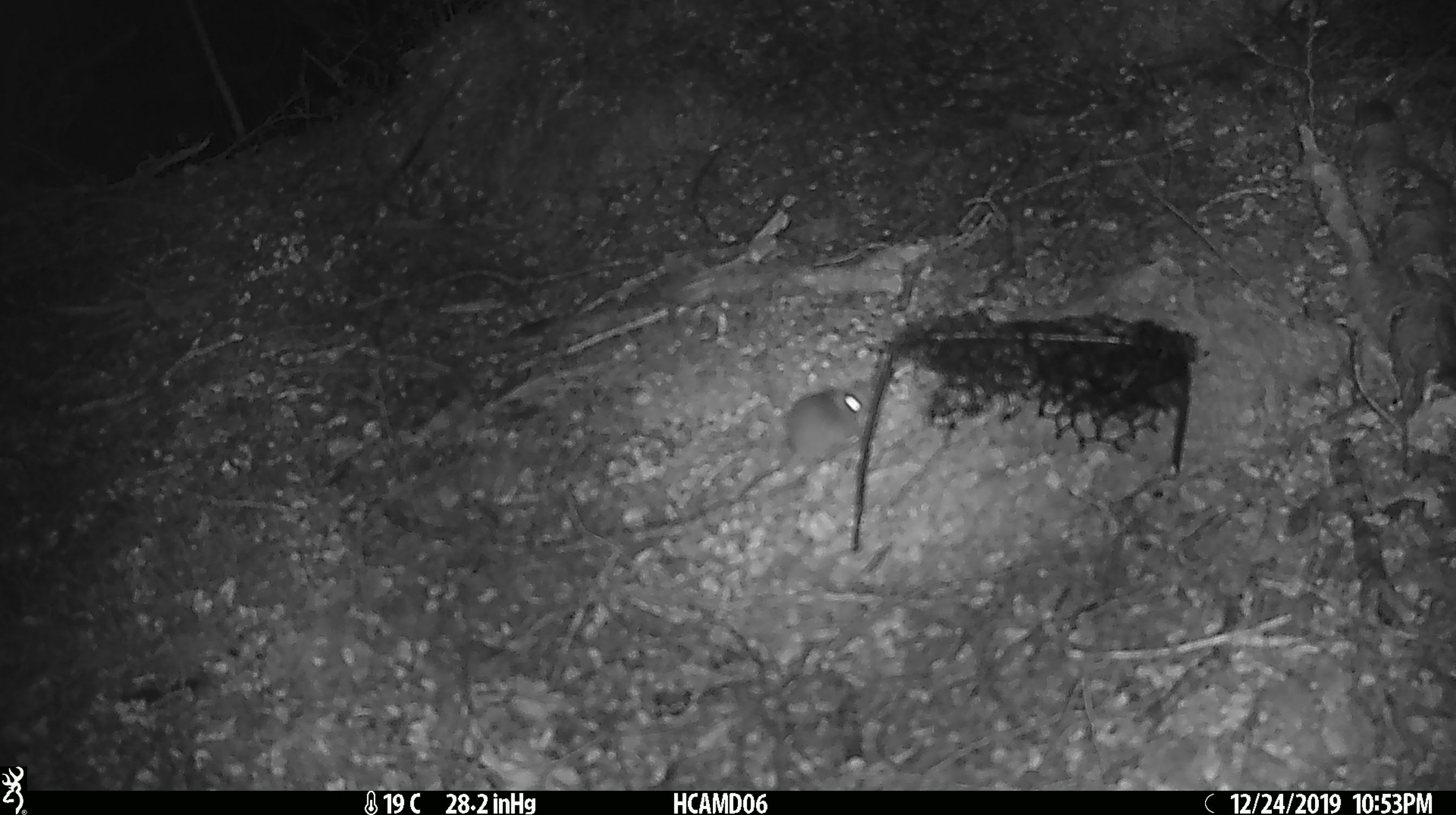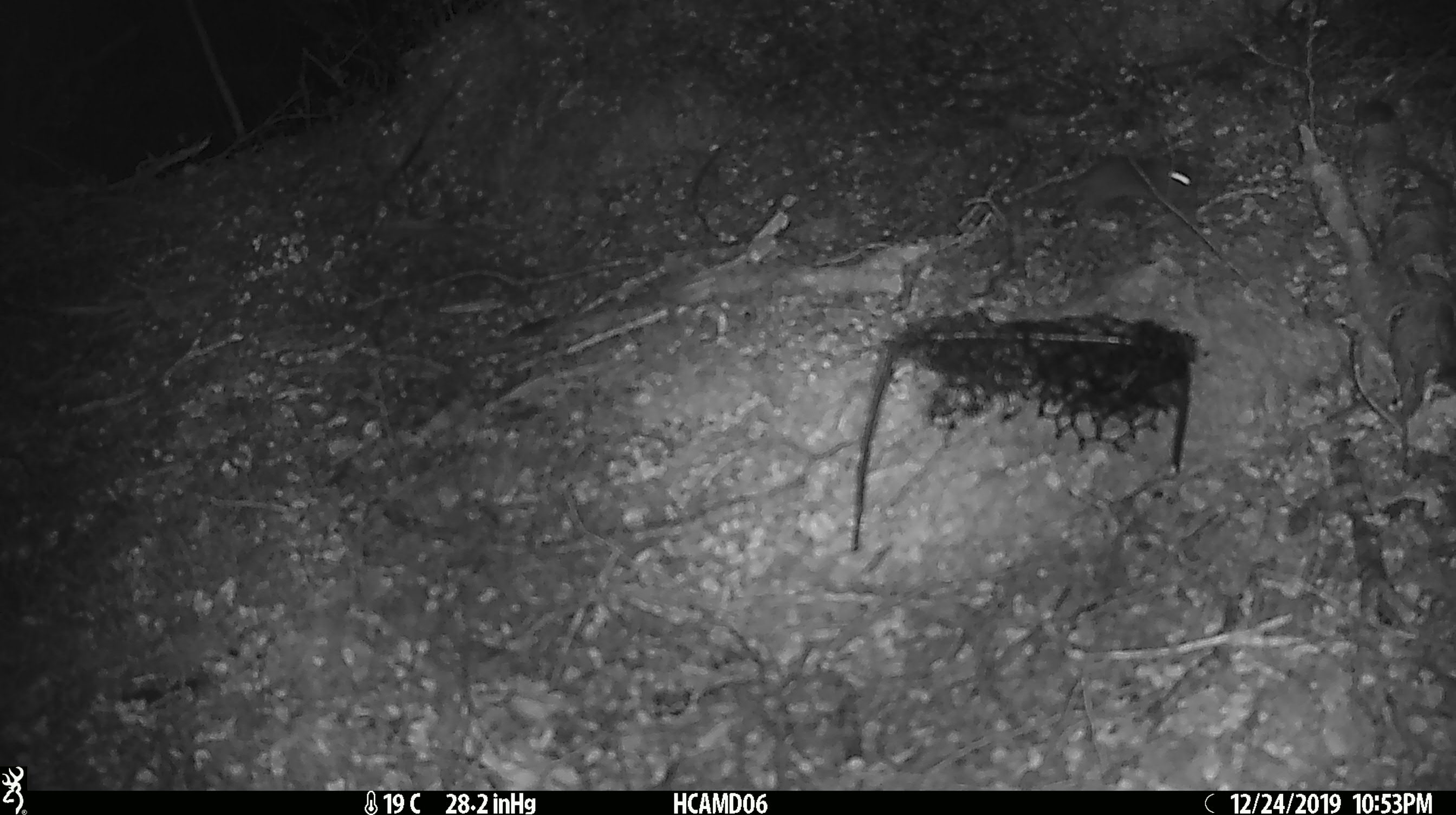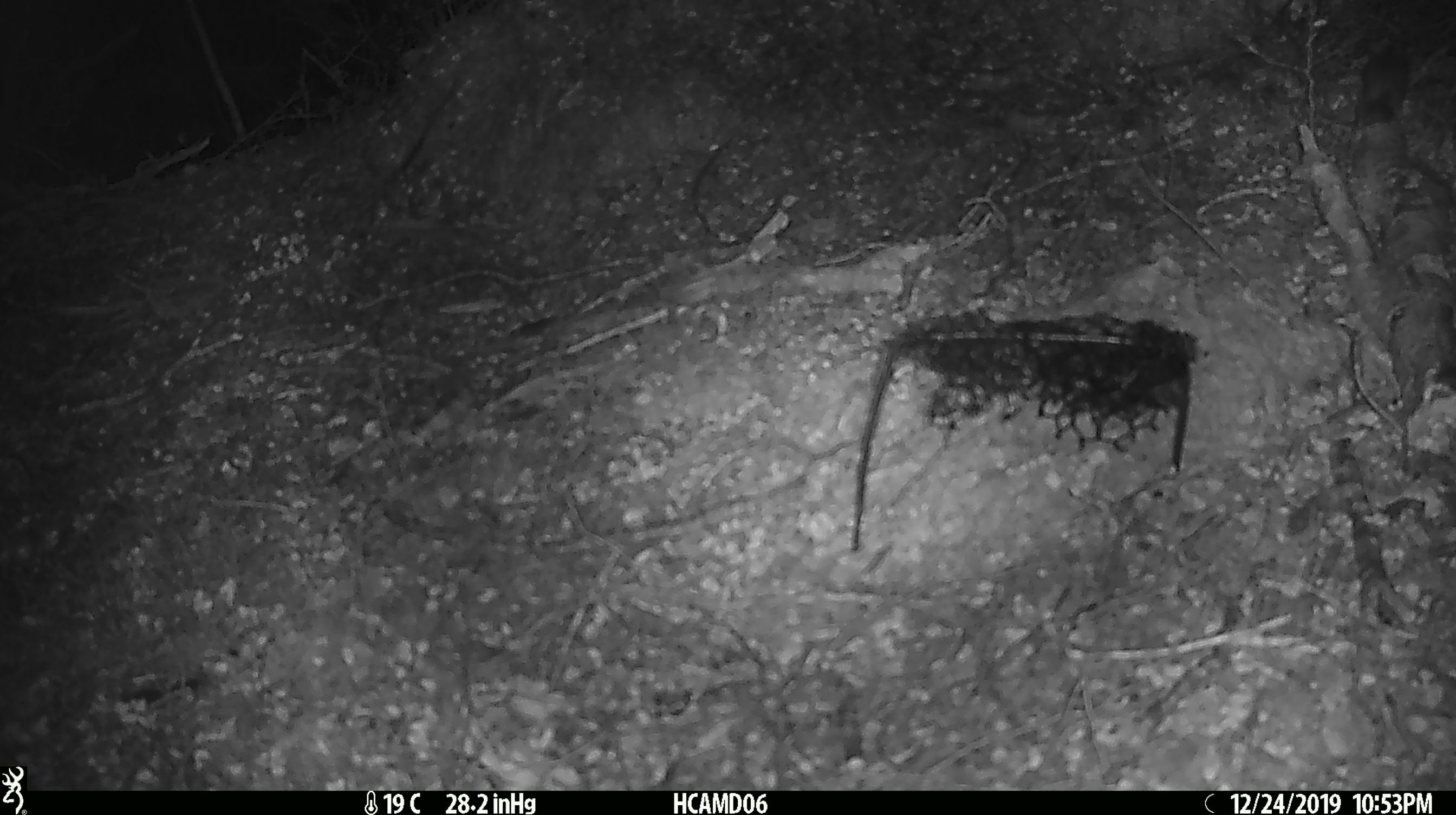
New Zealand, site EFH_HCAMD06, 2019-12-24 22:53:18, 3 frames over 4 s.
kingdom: Animalia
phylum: Chordata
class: Mammalia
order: Rodentia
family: Muridae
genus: Mus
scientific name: Mus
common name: mouse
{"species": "mouse (Mus)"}